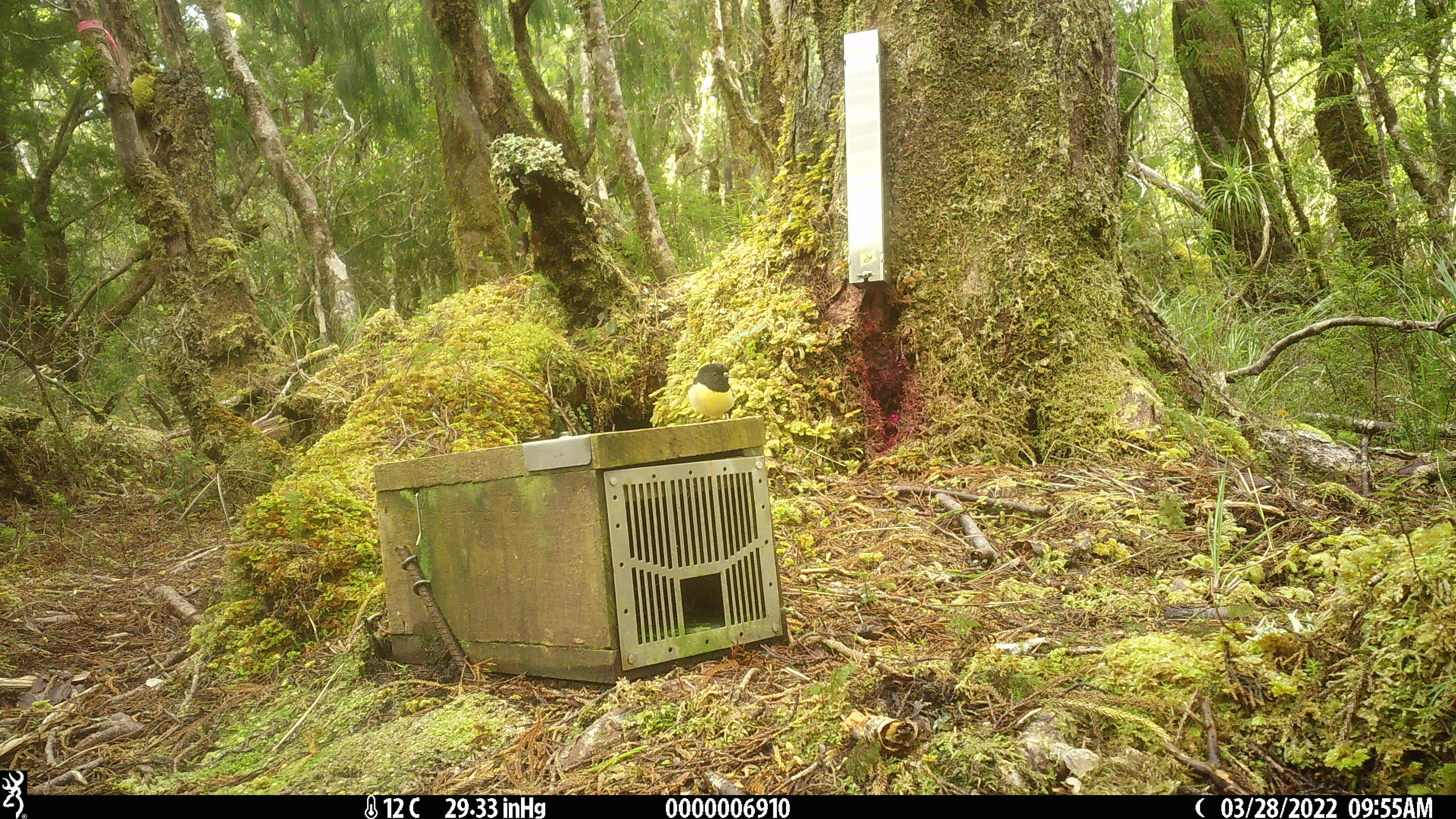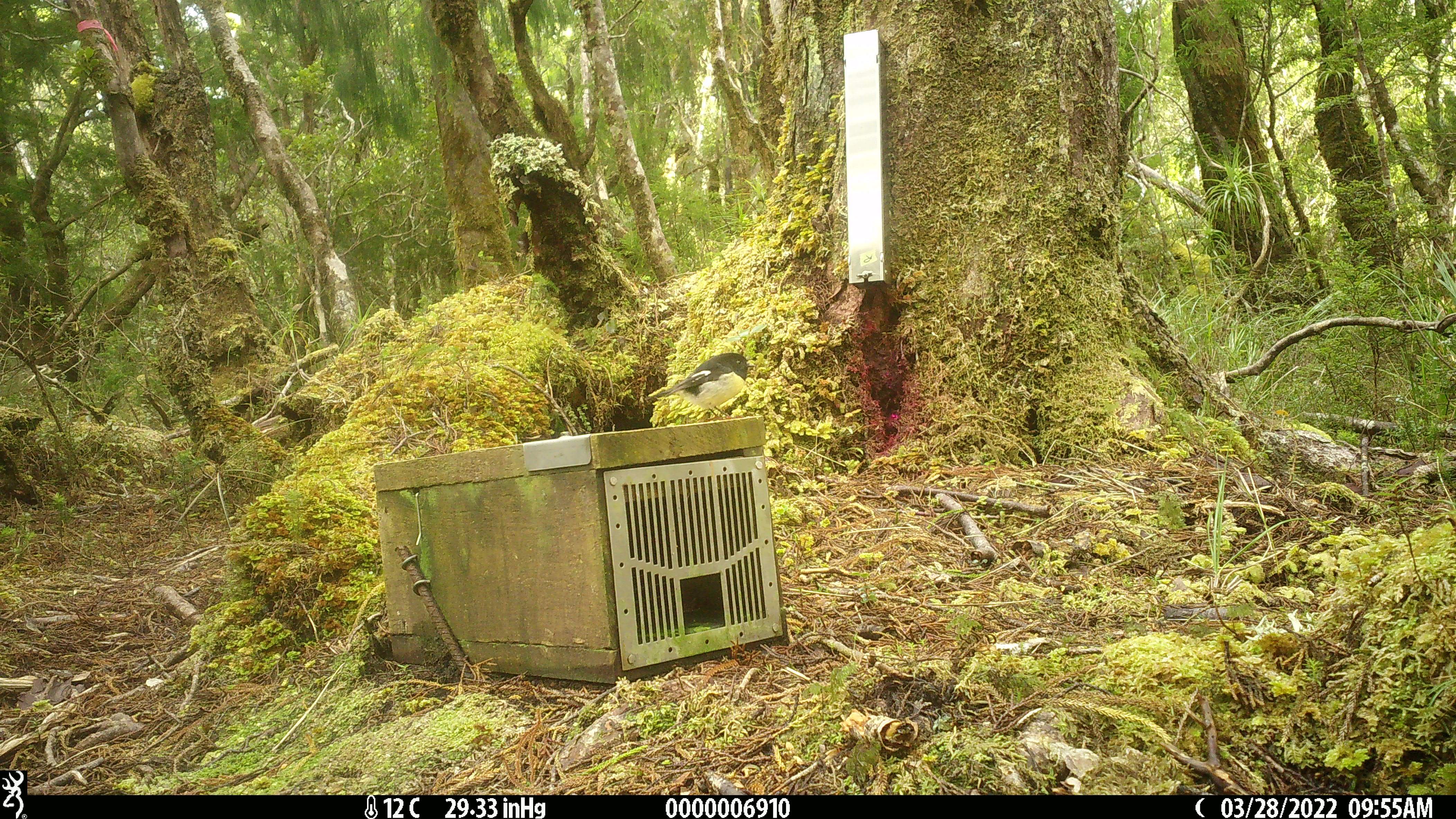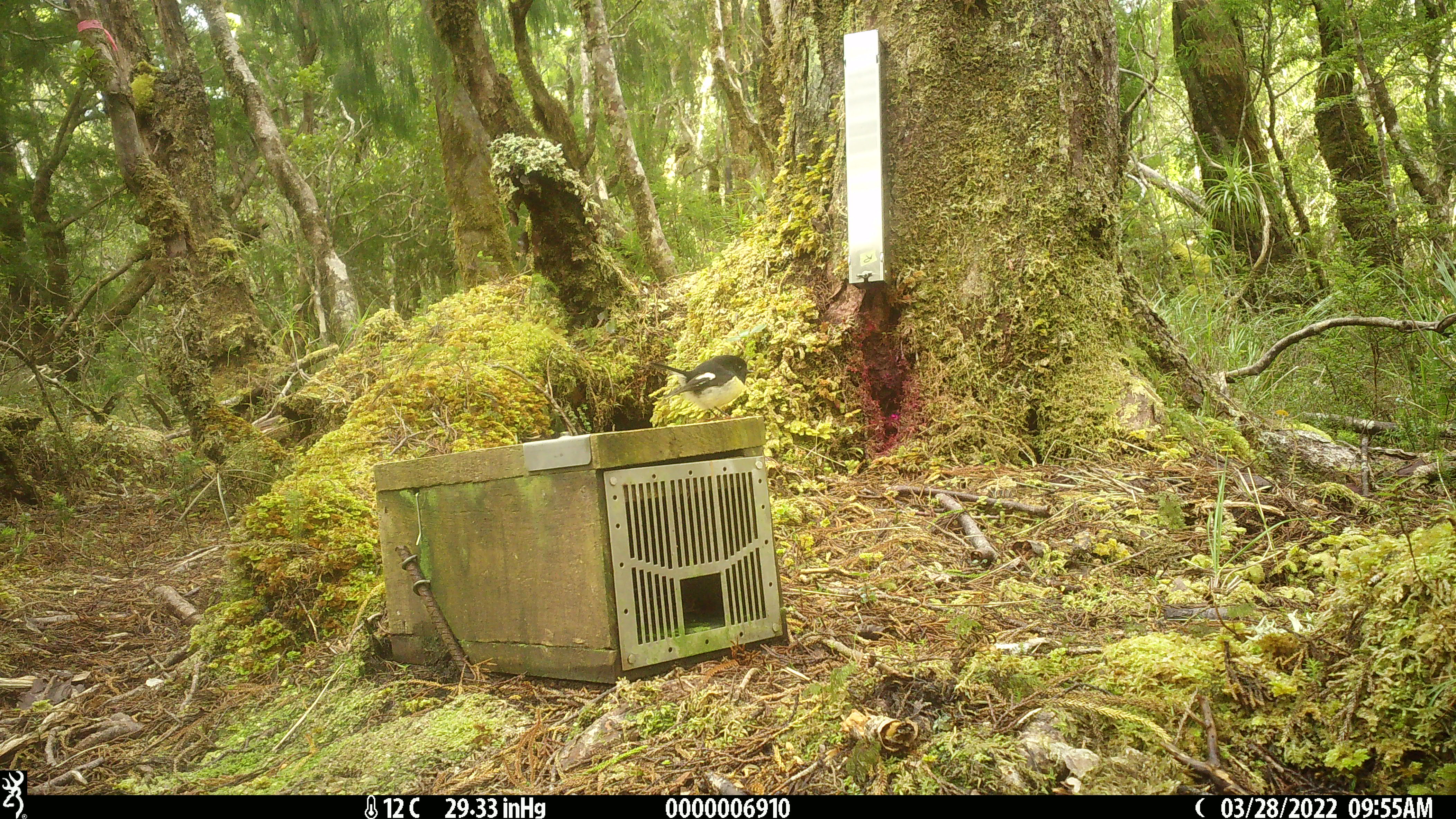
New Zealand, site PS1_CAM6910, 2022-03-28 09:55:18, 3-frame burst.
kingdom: Animalia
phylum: Chordata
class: Aves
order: Passeriformes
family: Petroicidae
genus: Petroica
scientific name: Petroica macrocephala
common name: tomtit